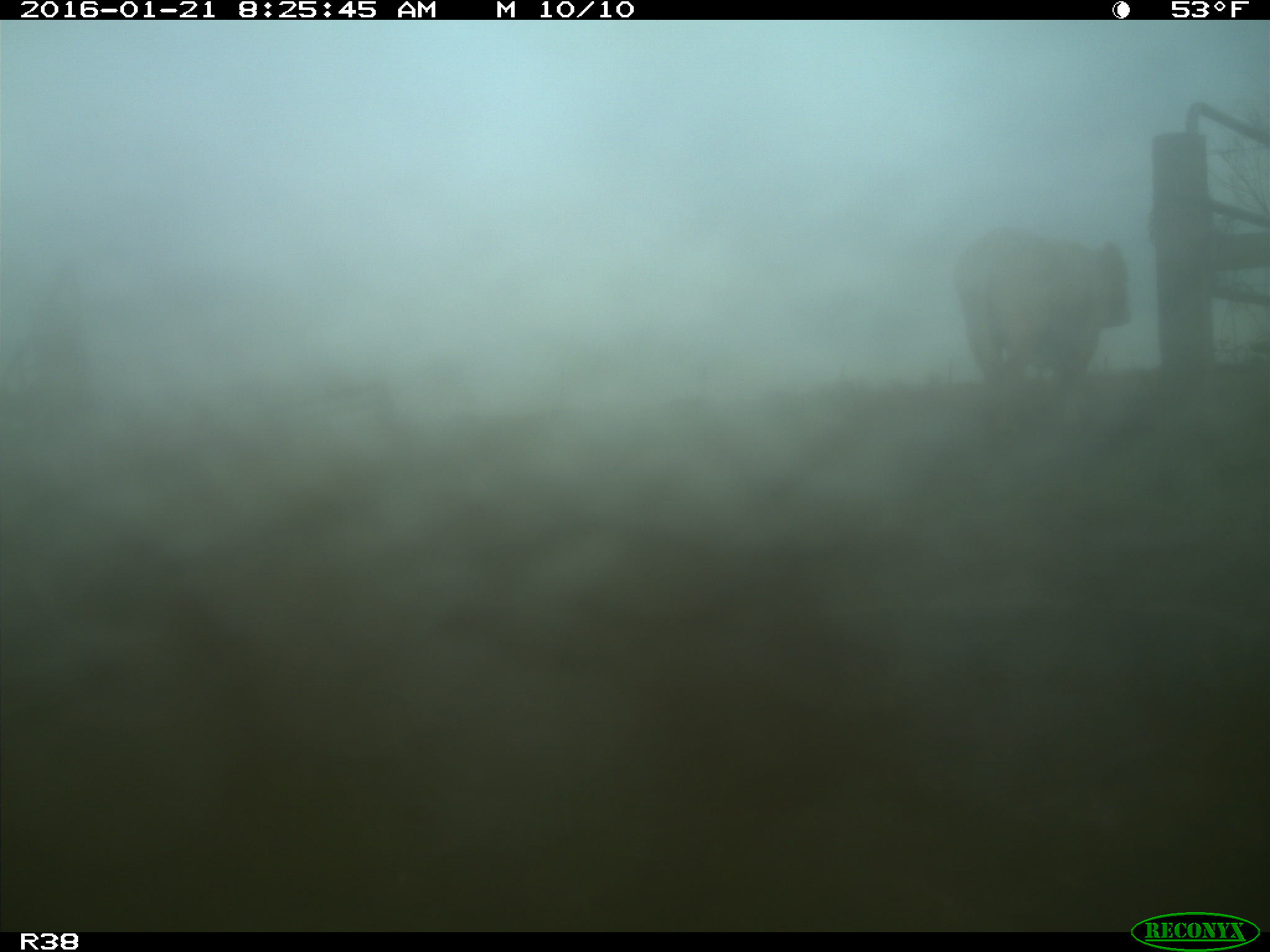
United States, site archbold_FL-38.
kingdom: Animalia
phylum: Chordata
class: Mammalia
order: Artiodactyla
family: Bovidae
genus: Bos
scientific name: Bos taurus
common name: domestic cow